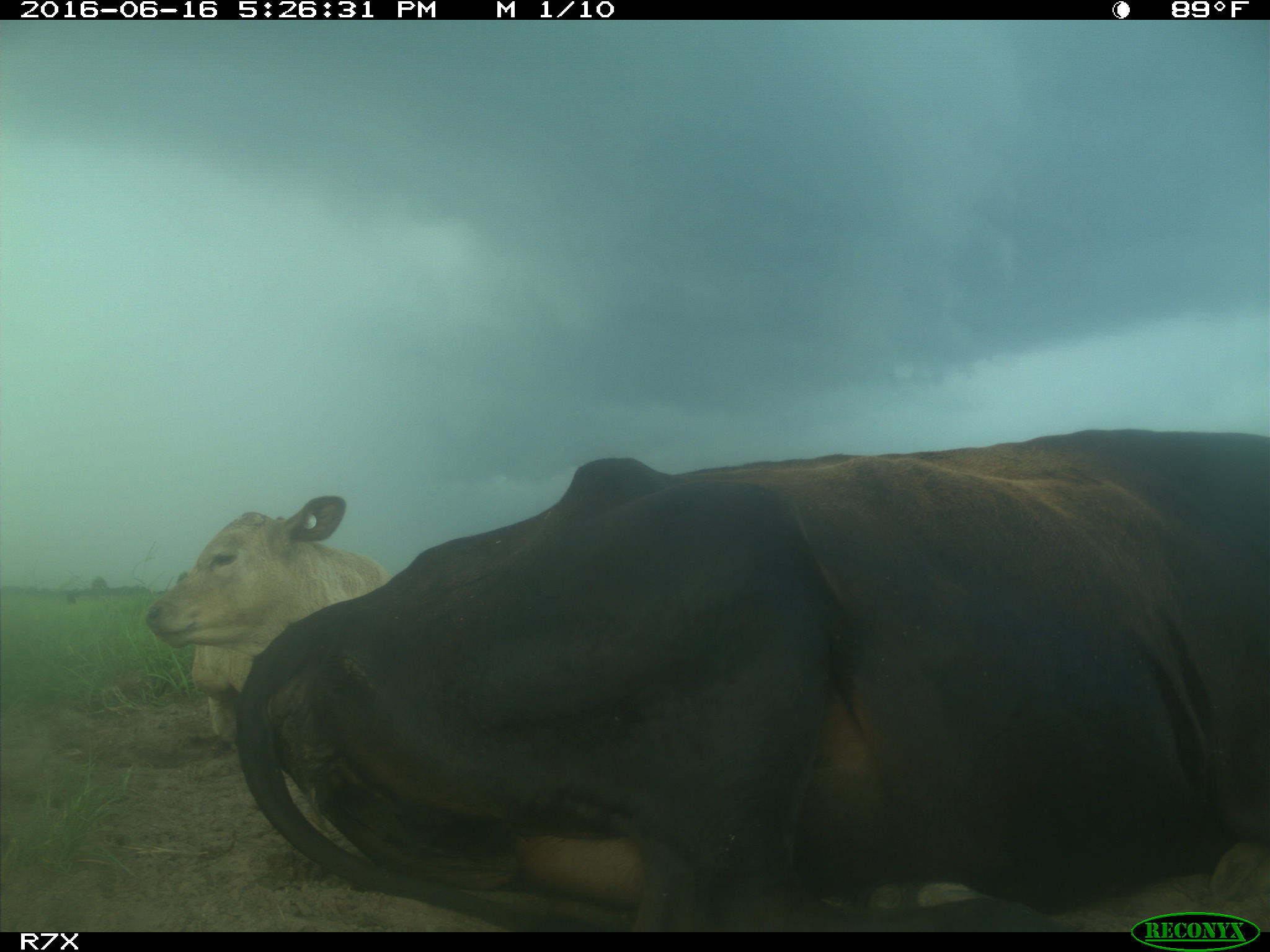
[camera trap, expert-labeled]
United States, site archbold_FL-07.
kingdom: Animalia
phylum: Chordata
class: Mammalia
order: Artiodactyla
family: Bovidae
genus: Bos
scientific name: Bos taurus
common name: domestic cow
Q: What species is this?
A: Bos taurus (domestic cow).